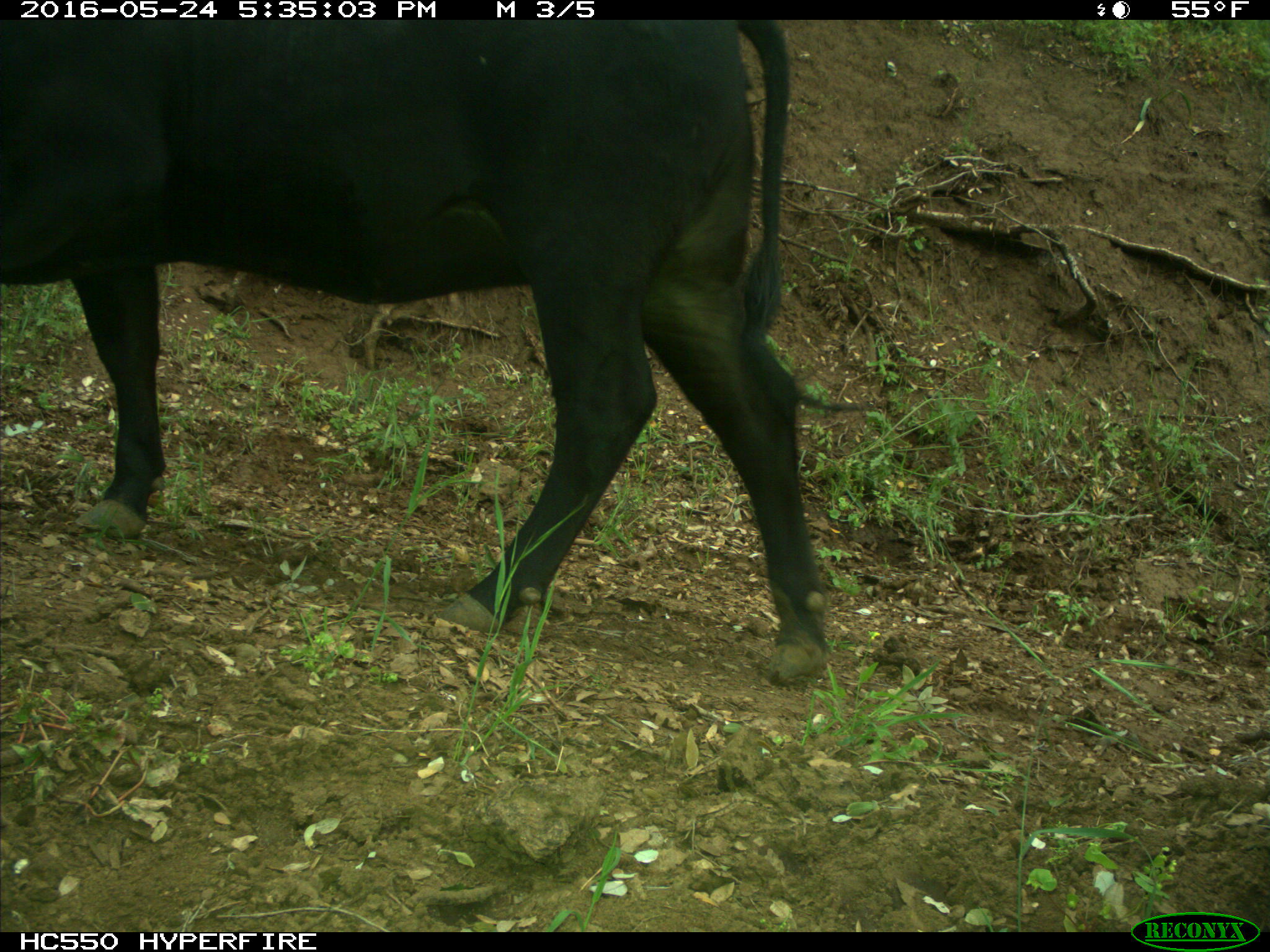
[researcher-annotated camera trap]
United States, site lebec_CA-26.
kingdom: Animalia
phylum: Chordata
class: Mammalia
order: Artiodactyla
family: Bovidae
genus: Bos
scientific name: Bos taurus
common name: domestic cow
Bos taurus (domestic cow).